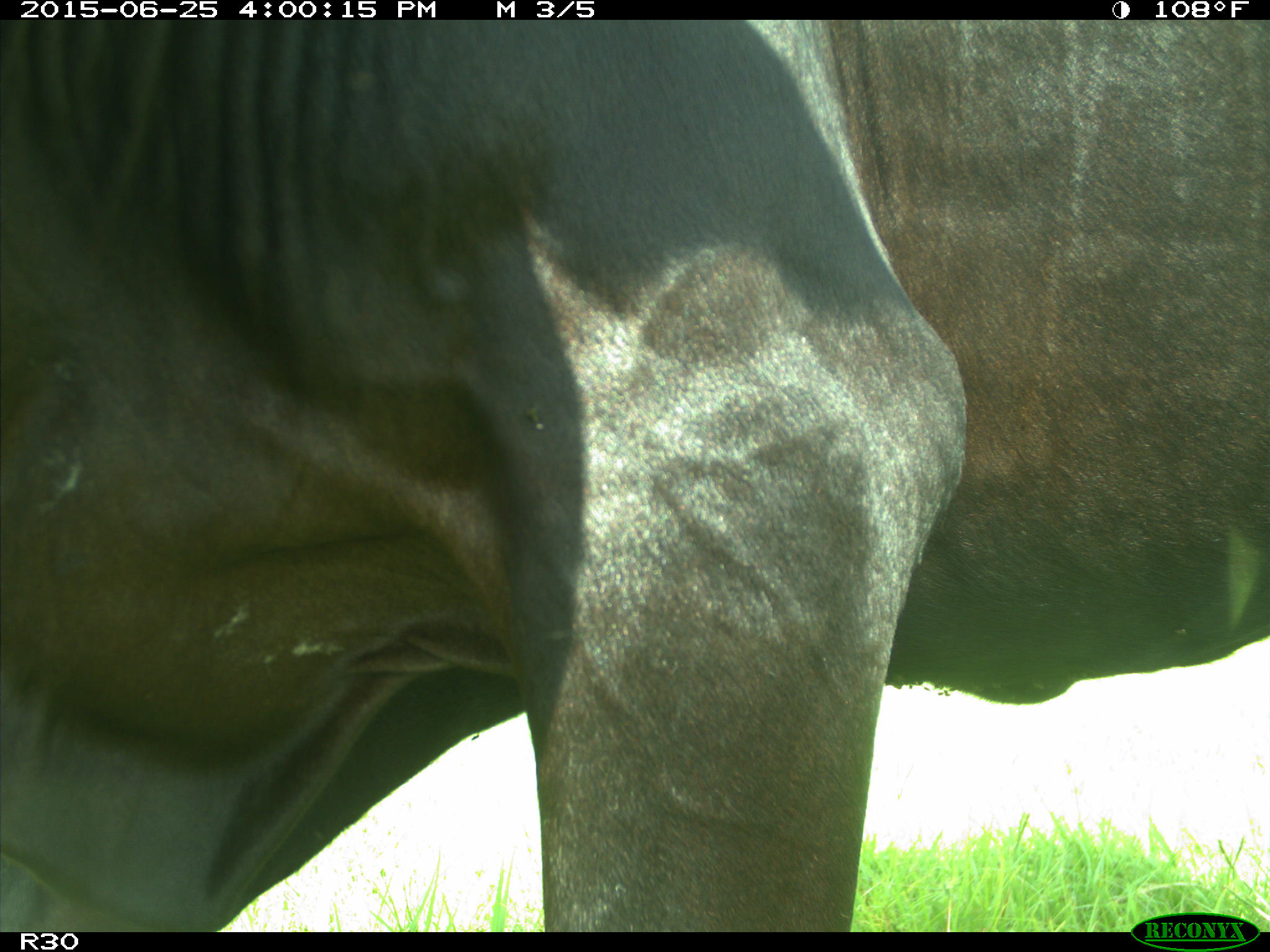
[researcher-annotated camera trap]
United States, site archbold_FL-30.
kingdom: Animalia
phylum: Chordata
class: Mammalia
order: Artiodactyla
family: Bovidae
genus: Bos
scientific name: Bos taurus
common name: domestic cow